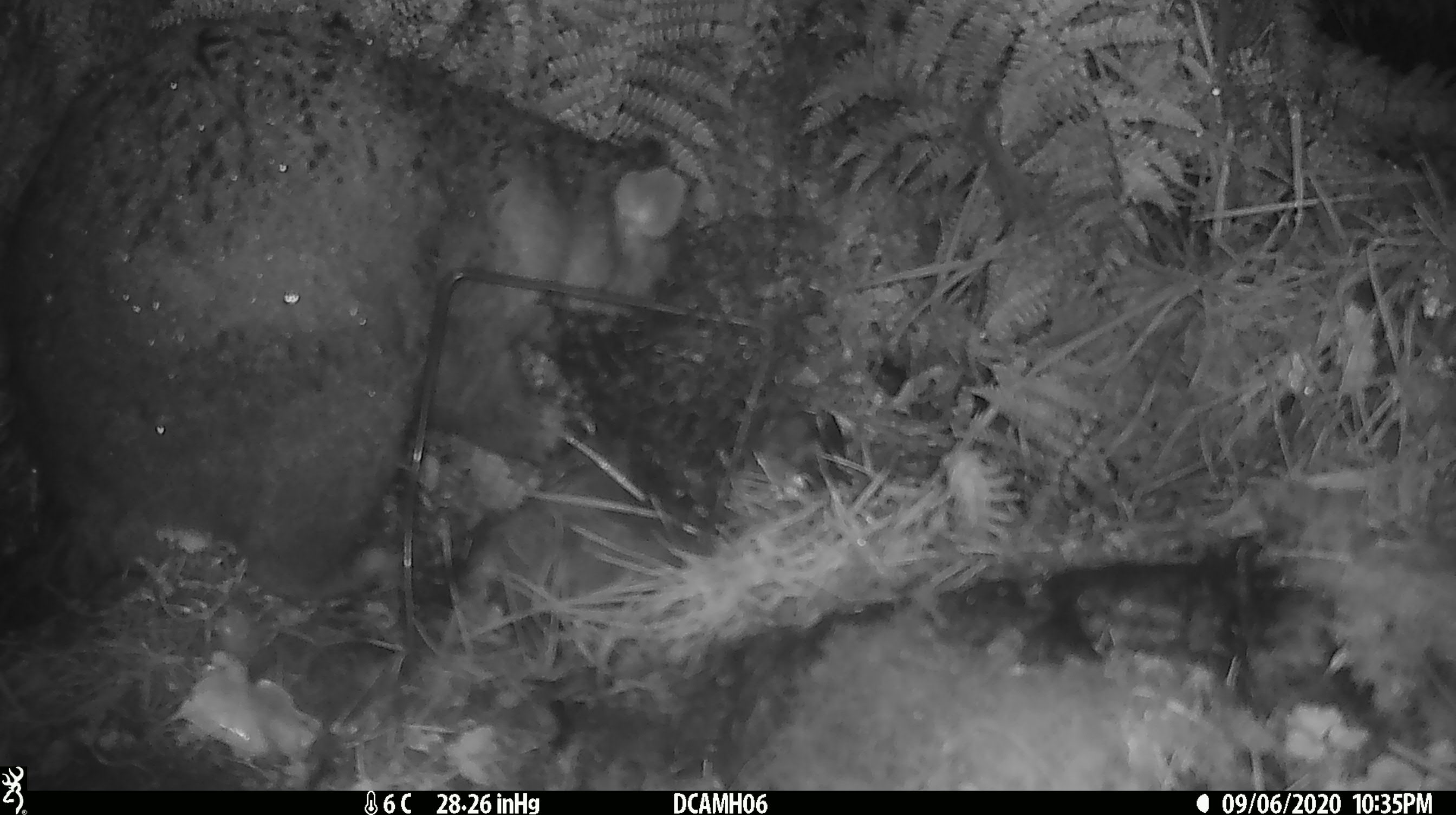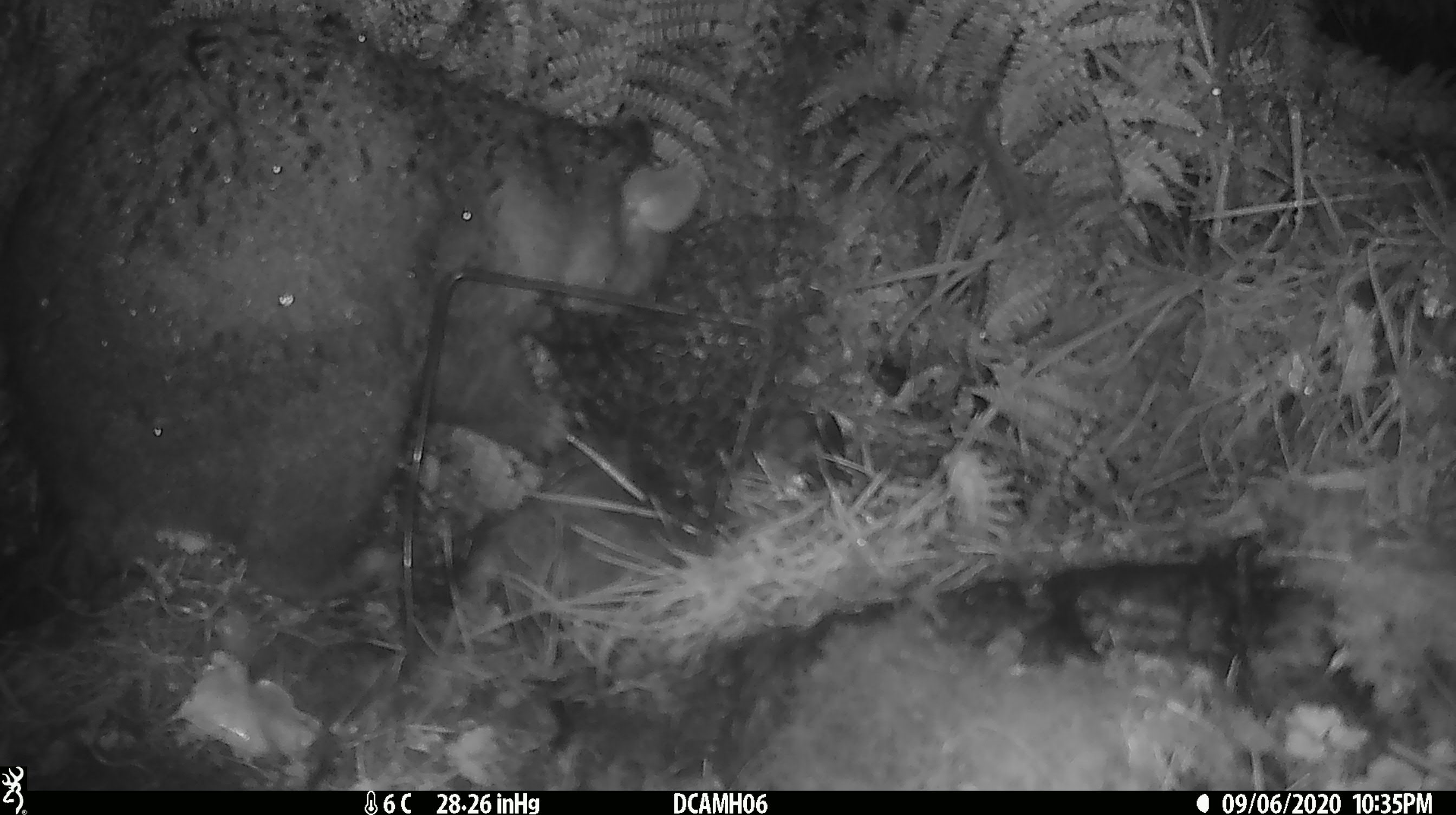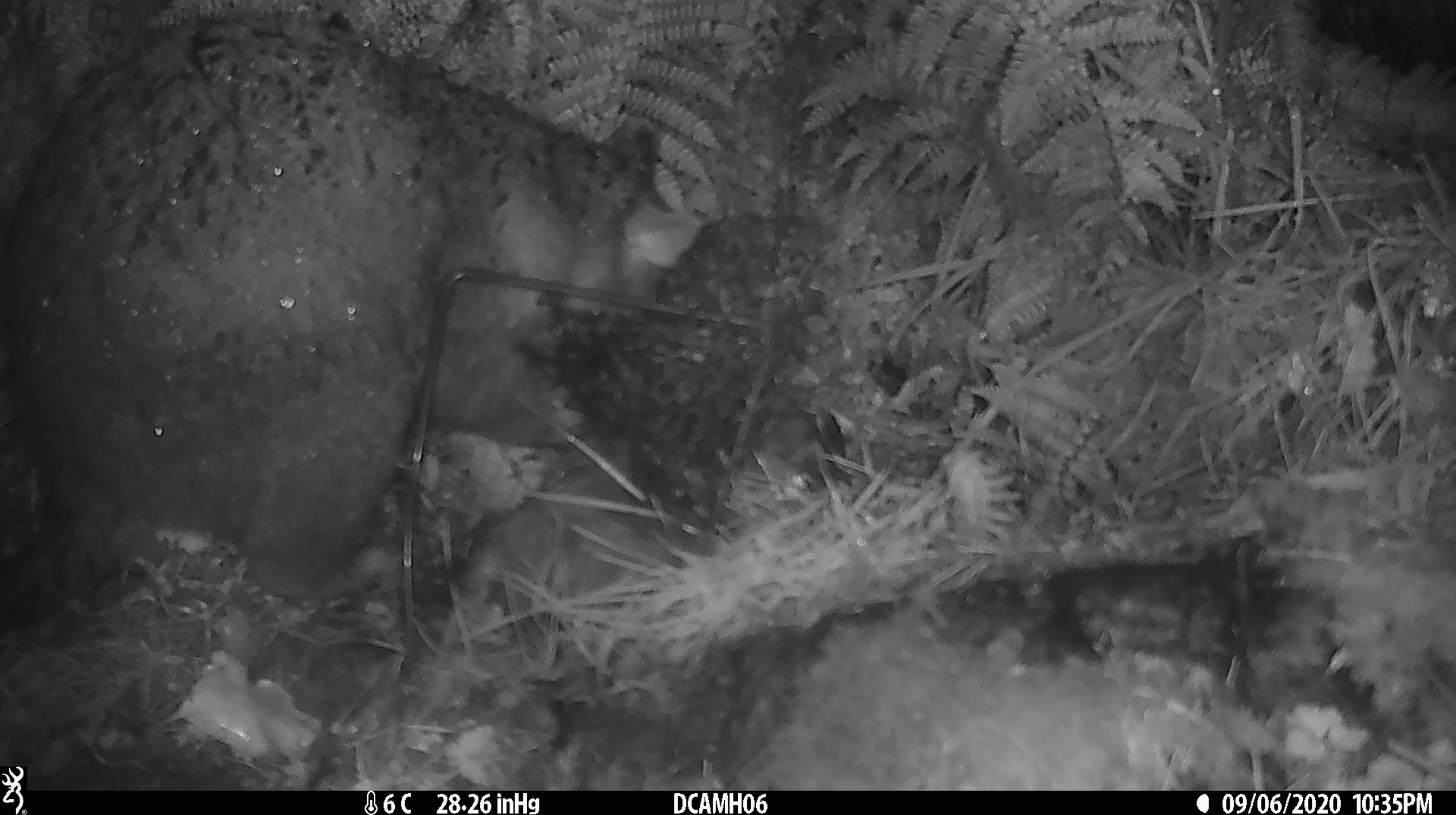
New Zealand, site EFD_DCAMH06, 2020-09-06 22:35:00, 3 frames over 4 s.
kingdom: Animalia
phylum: Chordata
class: Mammalia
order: Diprotodontia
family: Phalangeridae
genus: Trichosurus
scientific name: Trichosurus vulpecula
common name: common brushtail possum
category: possum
Possum (common brushtail possum) (Trichosurus vulpecula).